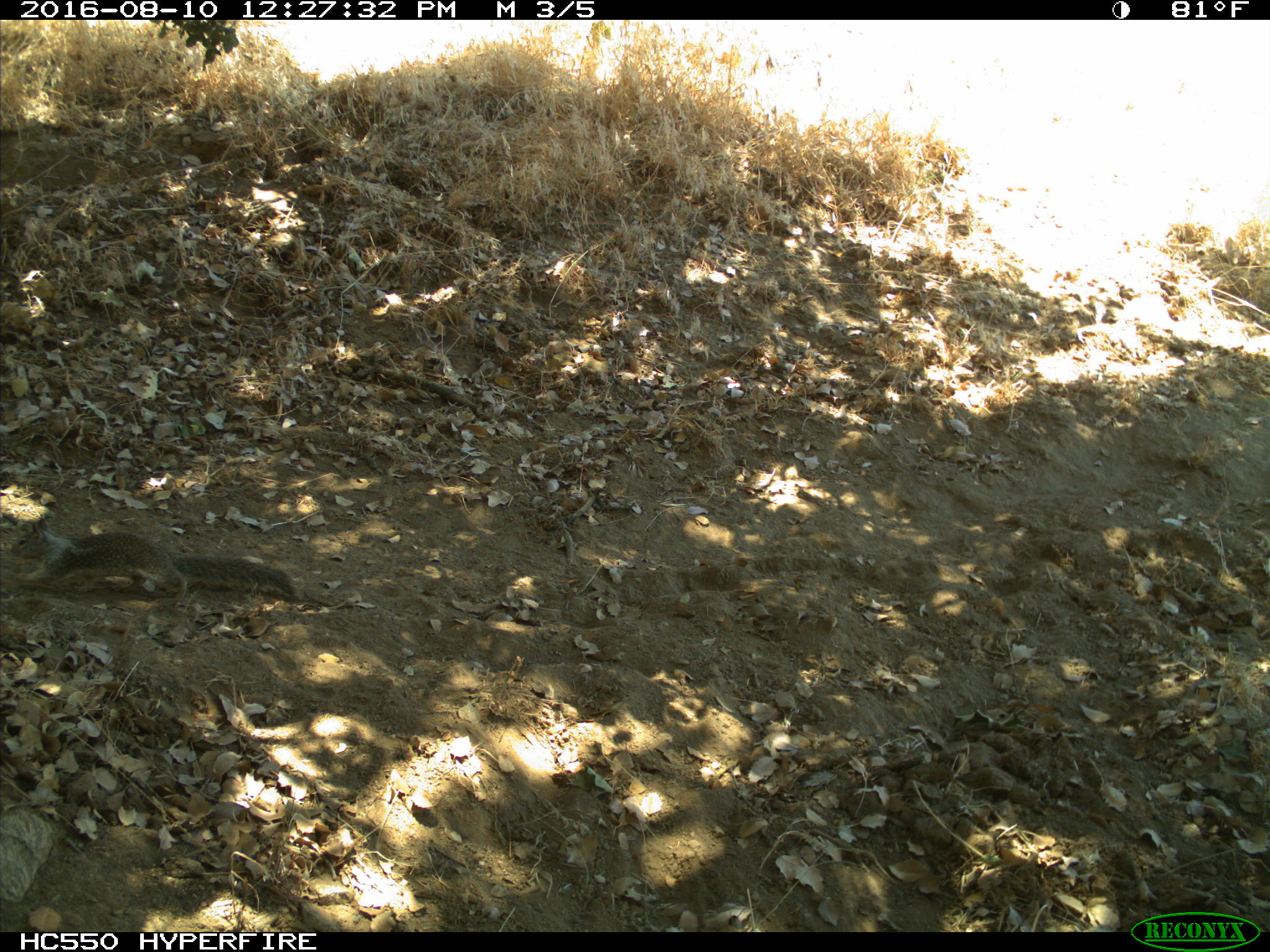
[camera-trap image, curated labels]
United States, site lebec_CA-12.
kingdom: Animalia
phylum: Chordata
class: Mammalia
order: Rodentia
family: Sciuridae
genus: Otospermophilus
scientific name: Otospermophilus beecheyi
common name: california ground squirrel